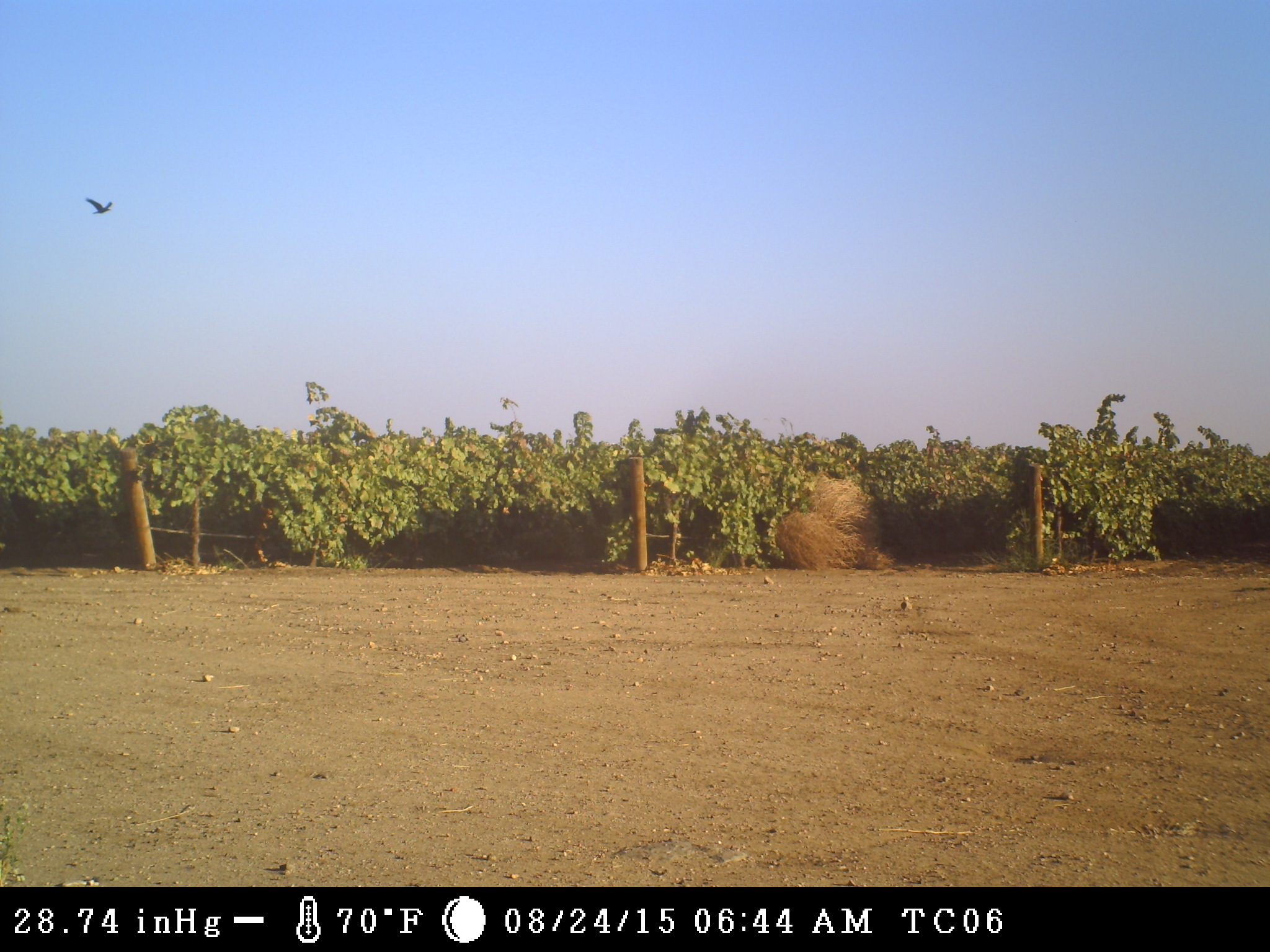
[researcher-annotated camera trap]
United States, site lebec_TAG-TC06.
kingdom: Animalia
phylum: Chordata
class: Aves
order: Passeriformes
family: Corvidae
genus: Corvus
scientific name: Corvus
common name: crows and ravens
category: unidentified corvus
Unidentified corvus (crows and ravens) (Corvus).